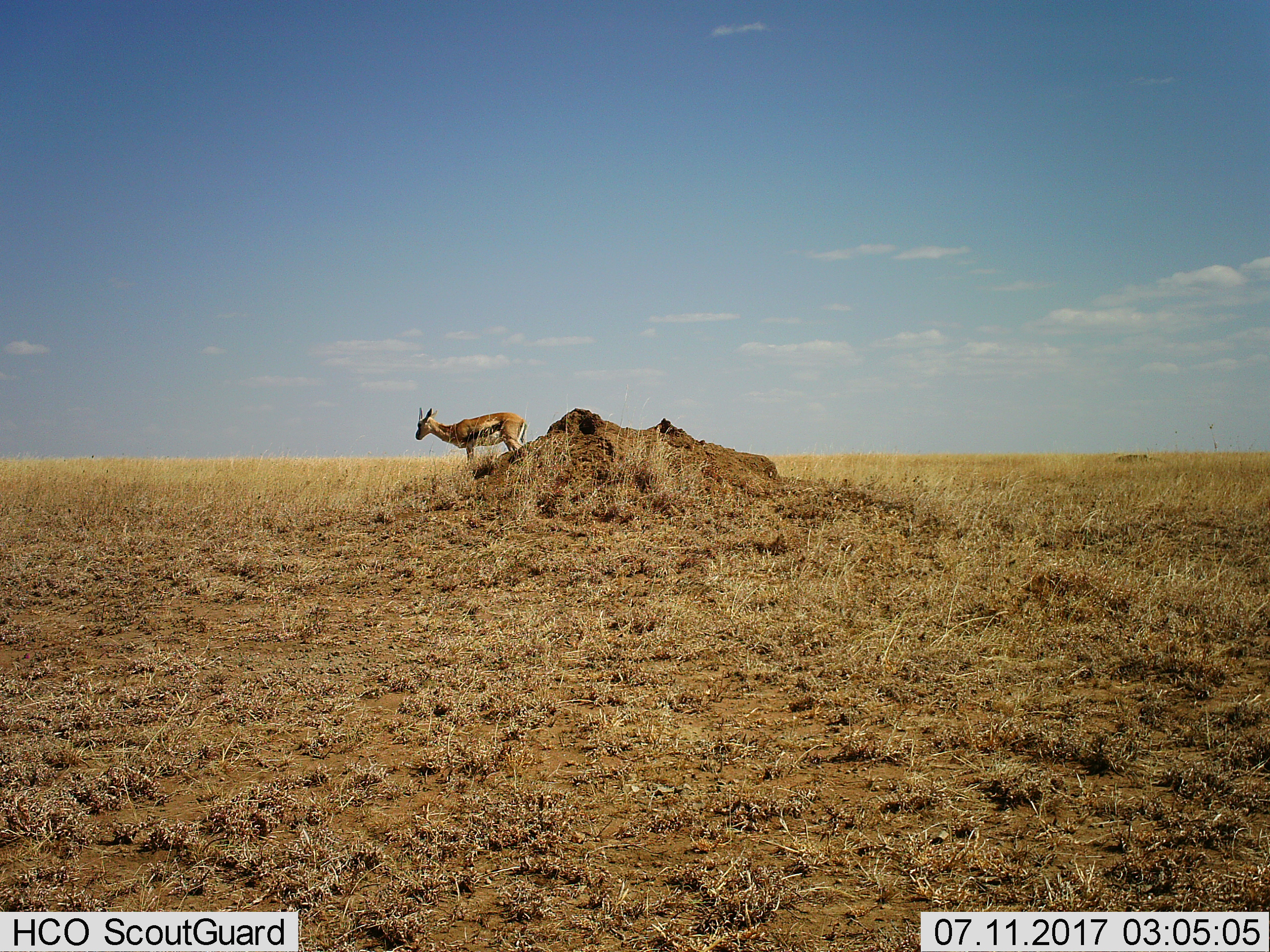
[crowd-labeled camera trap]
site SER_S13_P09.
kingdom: Animalia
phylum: Chordata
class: Mammalia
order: Artiodactyla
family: Bovidae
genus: Eudorcas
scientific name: Eudorcas thomsonii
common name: thomson's gazelle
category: gazellethomsons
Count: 1.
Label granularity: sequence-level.